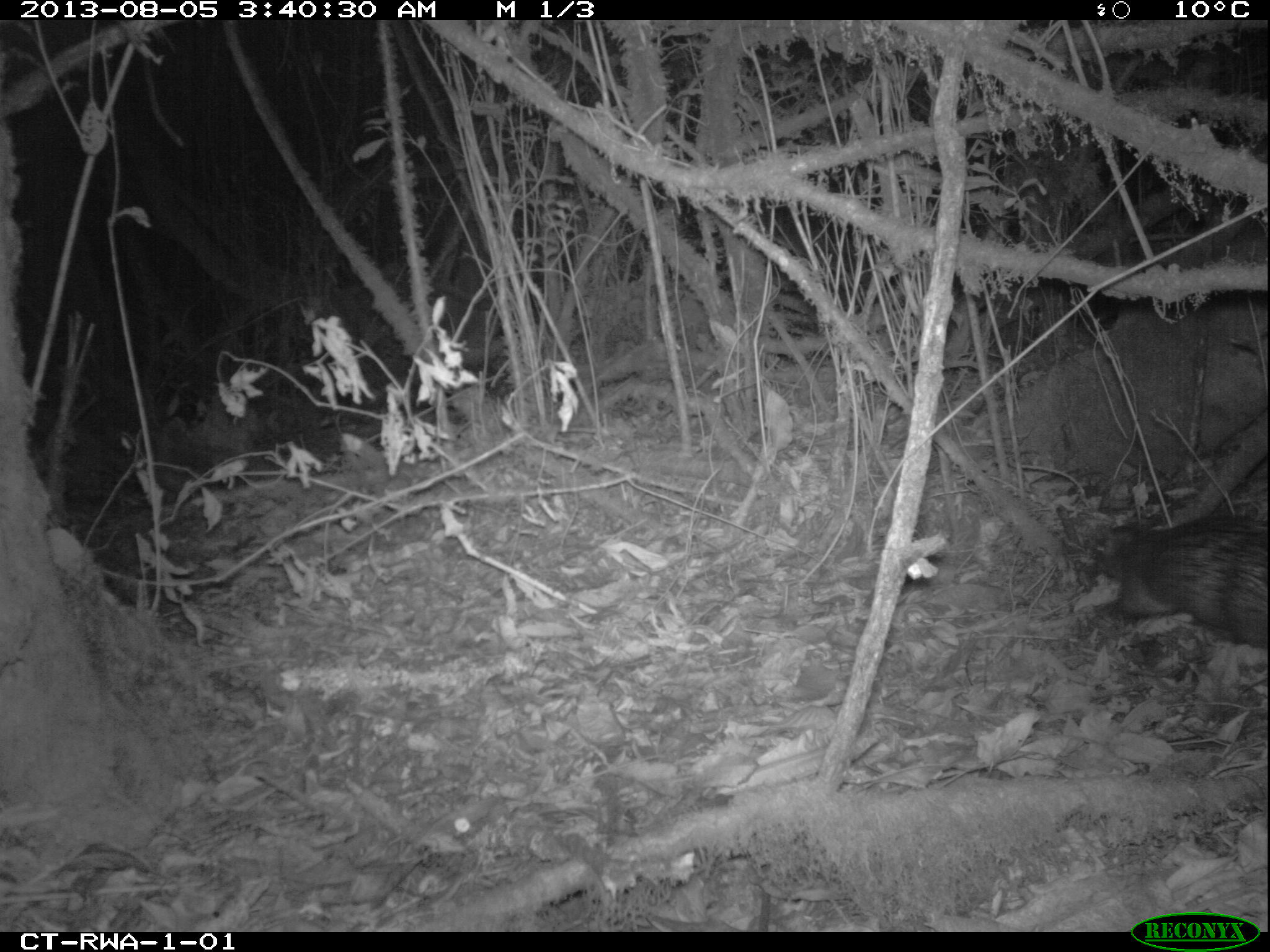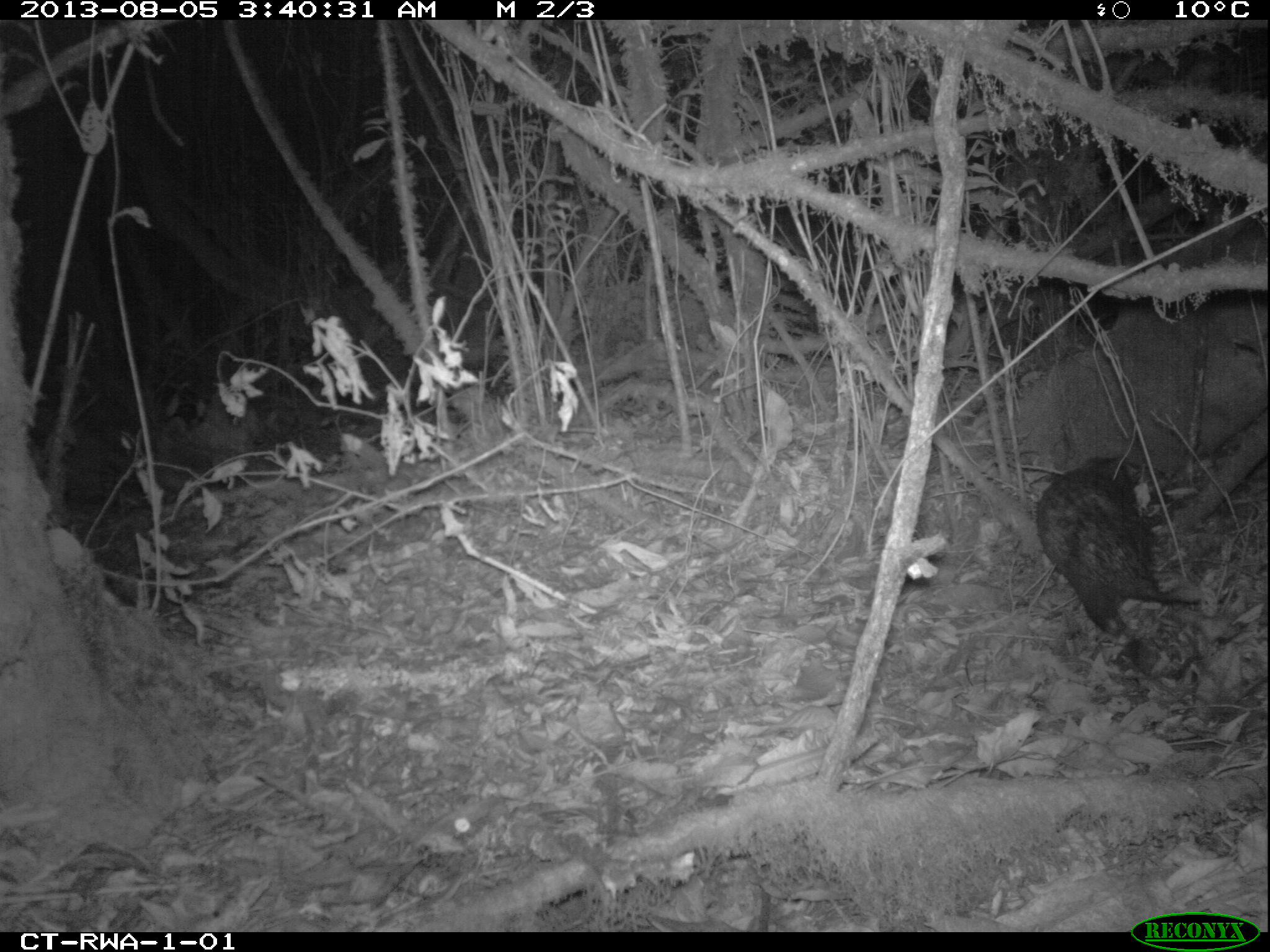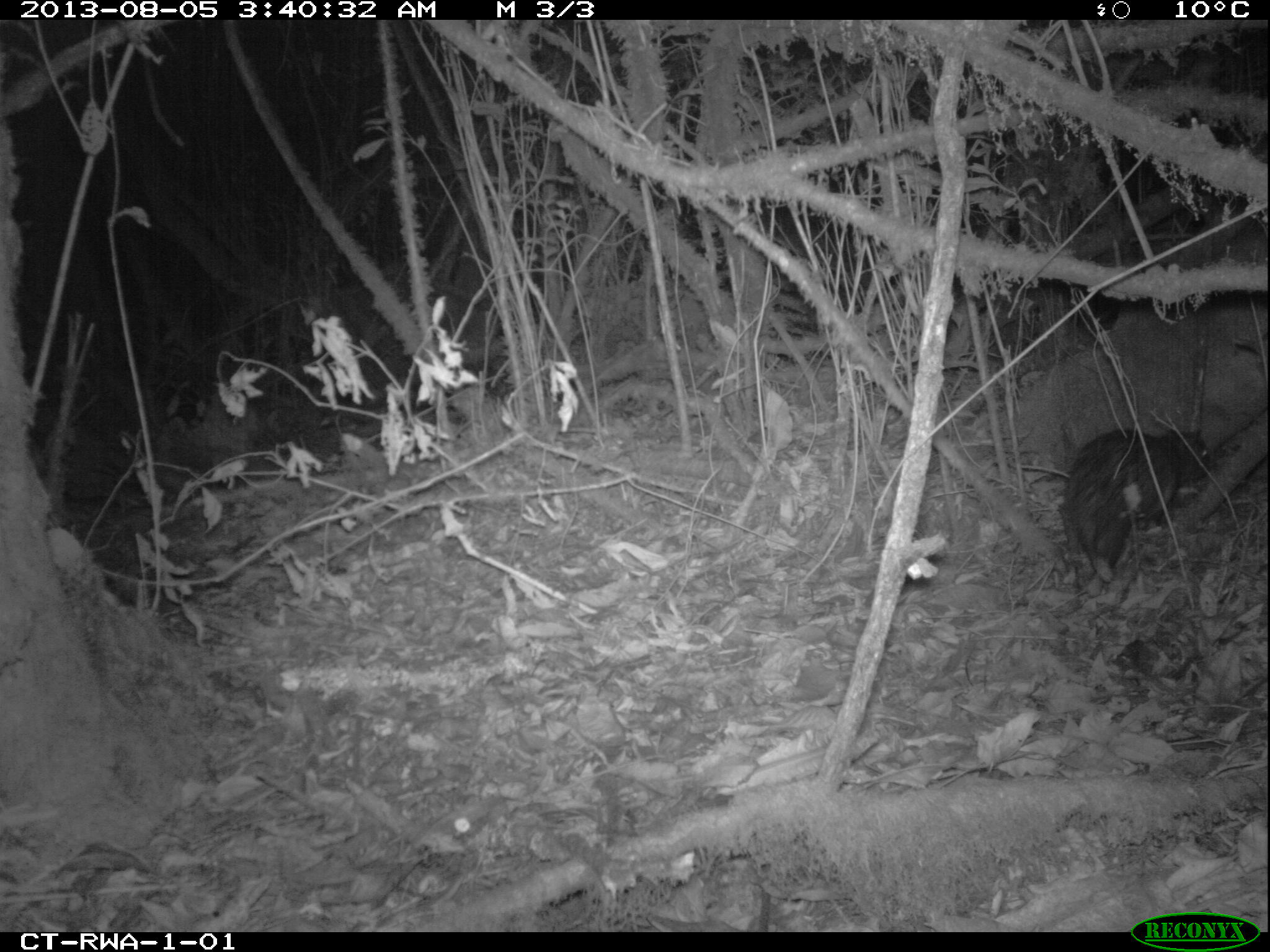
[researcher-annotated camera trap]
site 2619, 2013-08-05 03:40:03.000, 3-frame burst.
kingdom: Animalia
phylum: Chordata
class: Mammalia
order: Rodentia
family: Hystricidae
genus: Atherurus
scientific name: Atherurus africanus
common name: african brush-tailed porcupine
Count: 1.